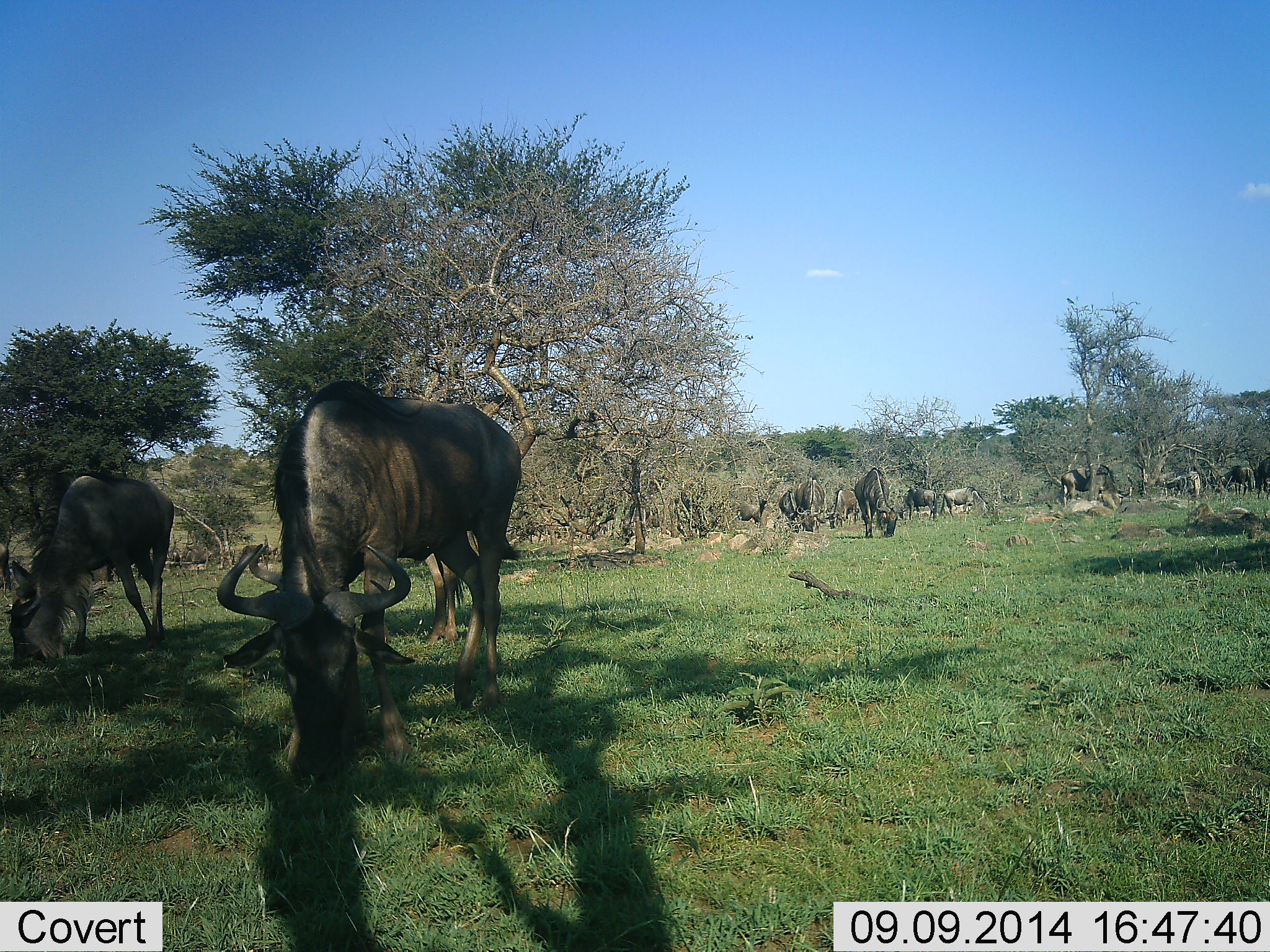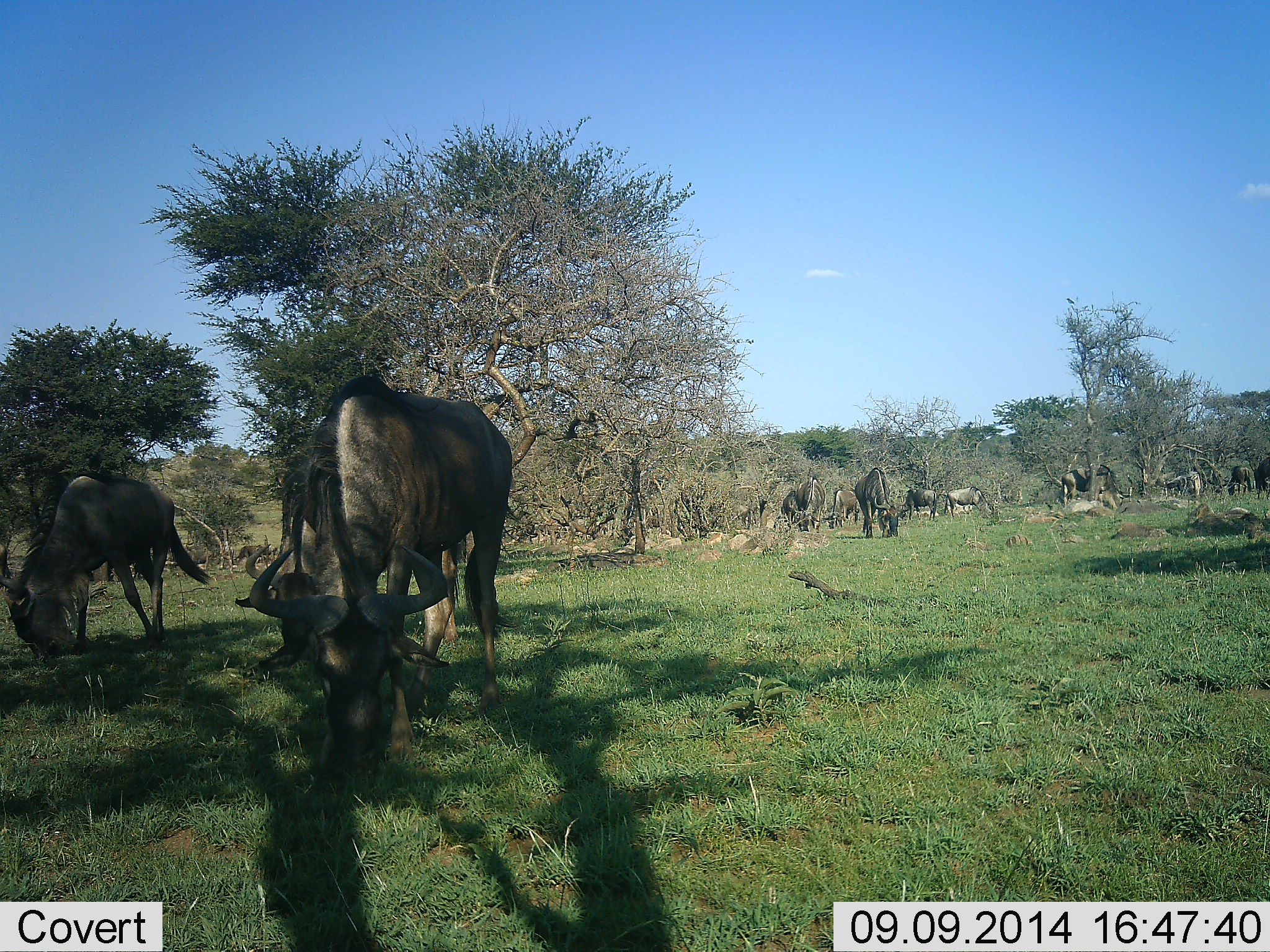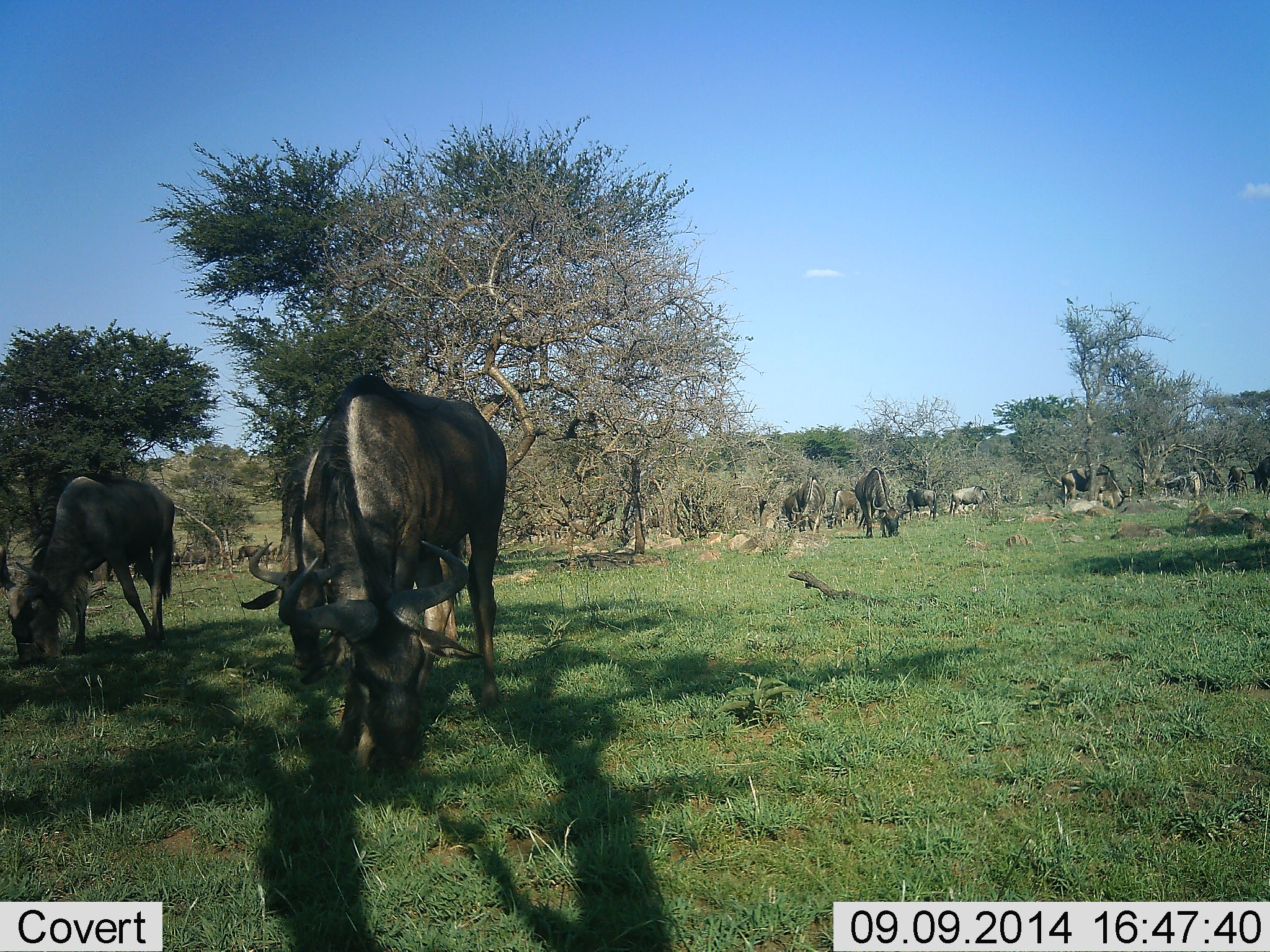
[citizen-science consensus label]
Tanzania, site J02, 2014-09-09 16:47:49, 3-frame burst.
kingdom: Animalia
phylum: Chordata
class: Mammalia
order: Artiodactyla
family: Bovidae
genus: Connochaetes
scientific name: Connochaetes taurinus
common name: blue wildebeest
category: wildebeest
Wildebeest (blue wildebeest) (Connochaetes taurinus), count 11-50. Behavior (volunteer vote fractions): standing 40%, resting 0%, moving 0%, interacting 0%. Young present (vote fraction): 0%. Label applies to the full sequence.